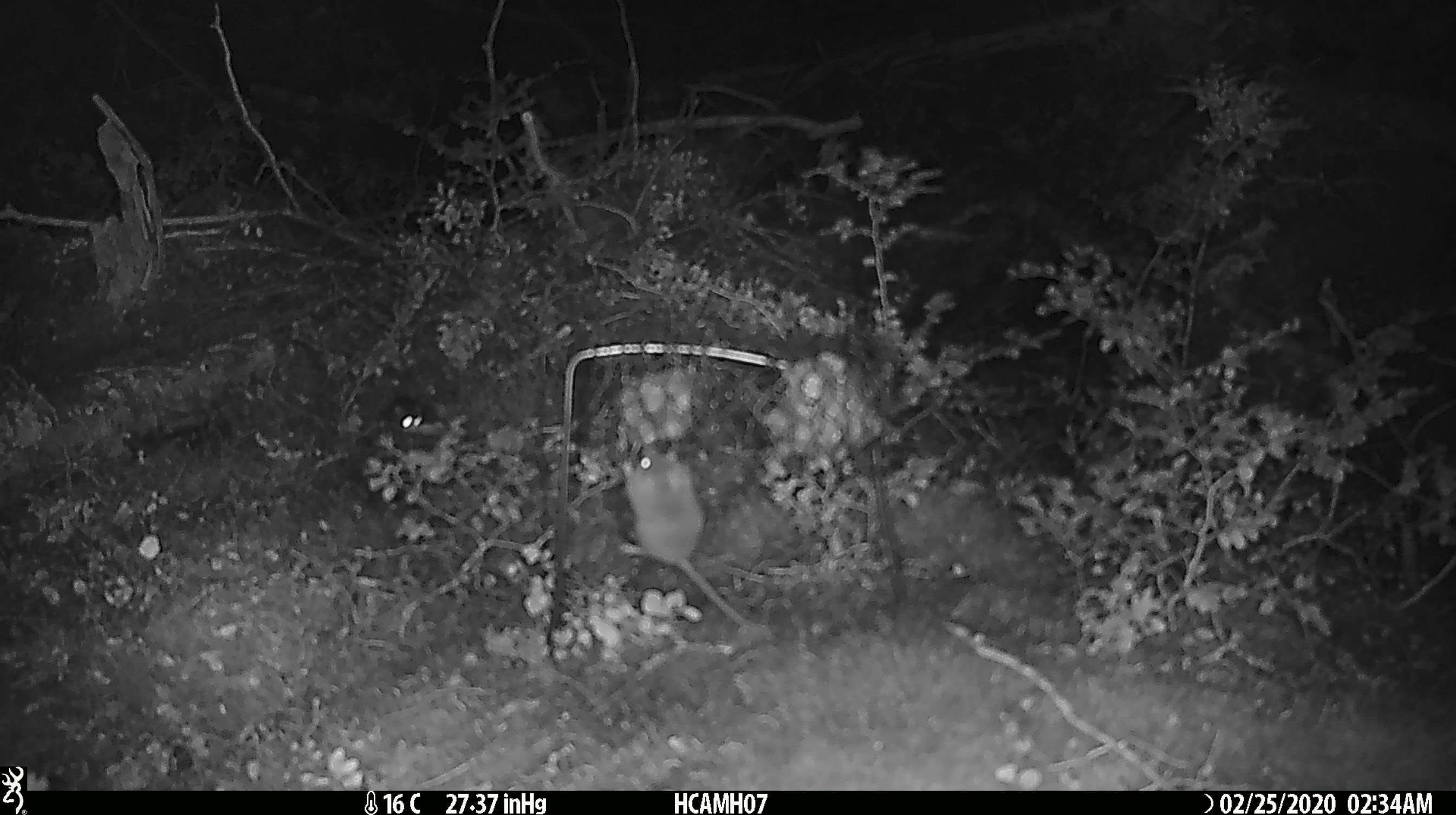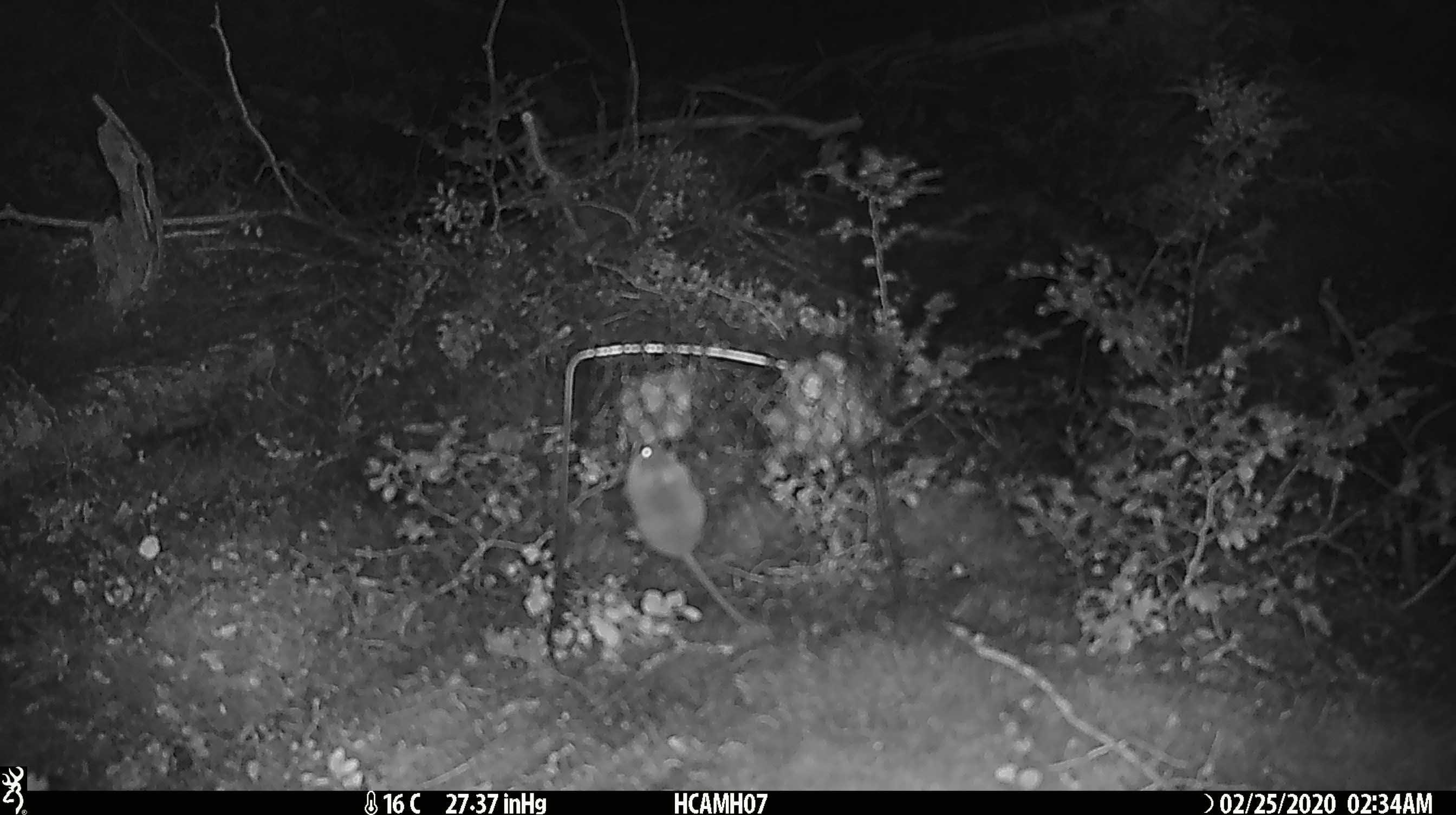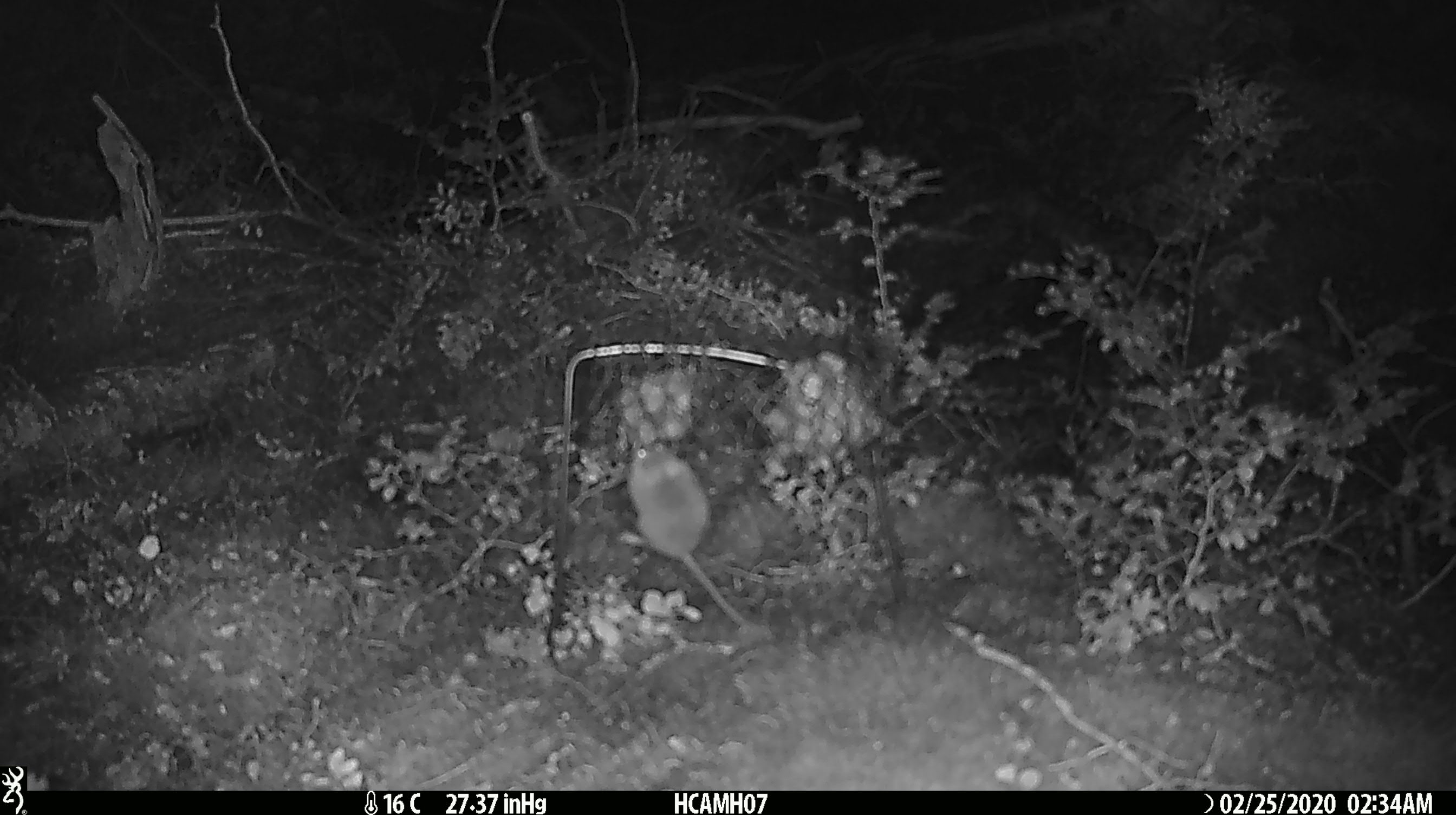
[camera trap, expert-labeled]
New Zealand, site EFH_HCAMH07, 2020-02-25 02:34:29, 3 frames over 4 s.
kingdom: Animalia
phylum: Chordata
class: Mammalia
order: Rodentia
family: Muridae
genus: Mus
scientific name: Mus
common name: mouse